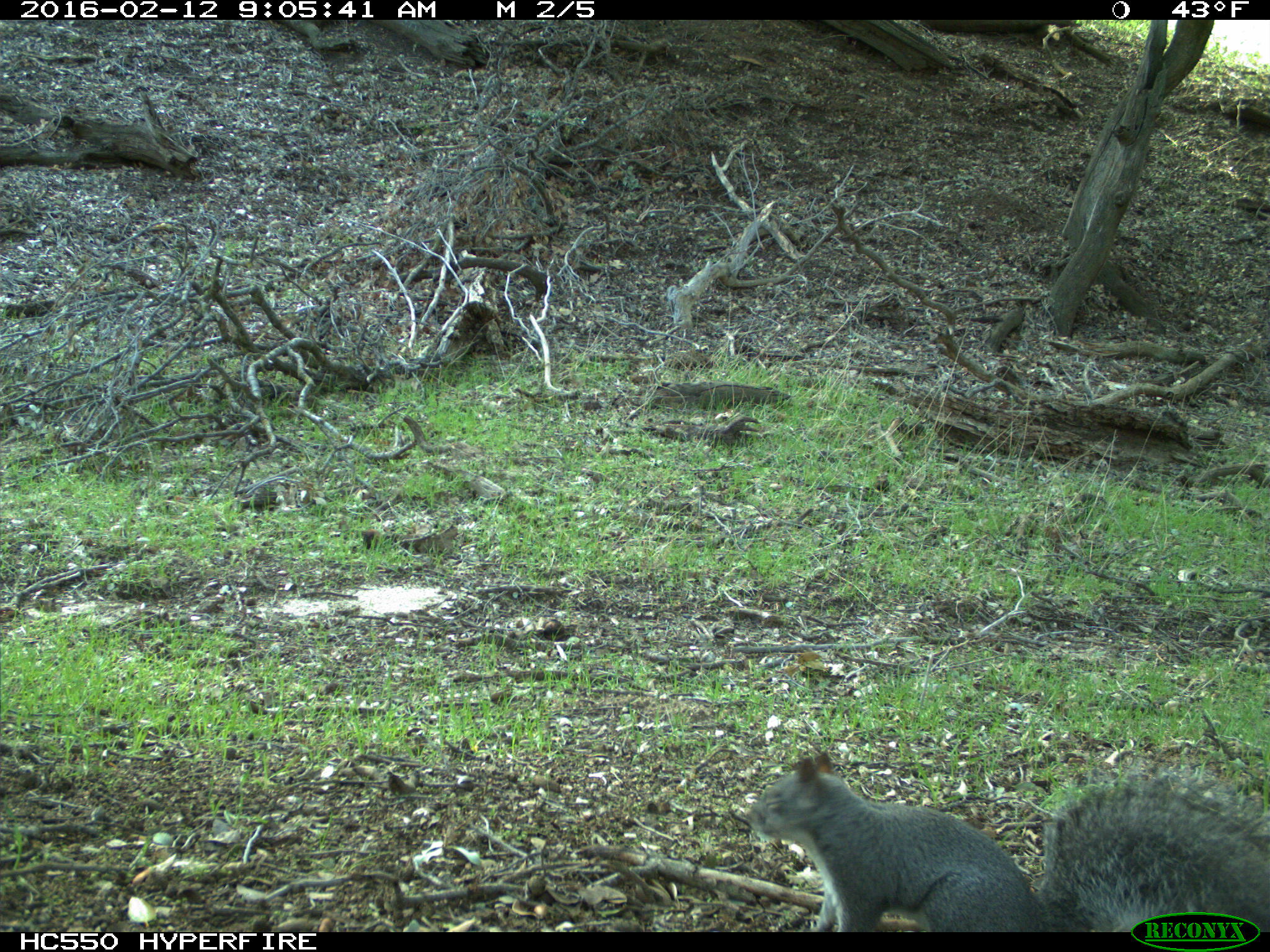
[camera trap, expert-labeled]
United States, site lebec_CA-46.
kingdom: Animalia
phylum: Chordata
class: Mammalia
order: Rodentia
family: Sciuridae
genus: Sciurus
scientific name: Sciurus carolinensis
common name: eastern gray squirrel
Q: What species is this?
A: Sciurus carolinensis (eastern gray squirrel).